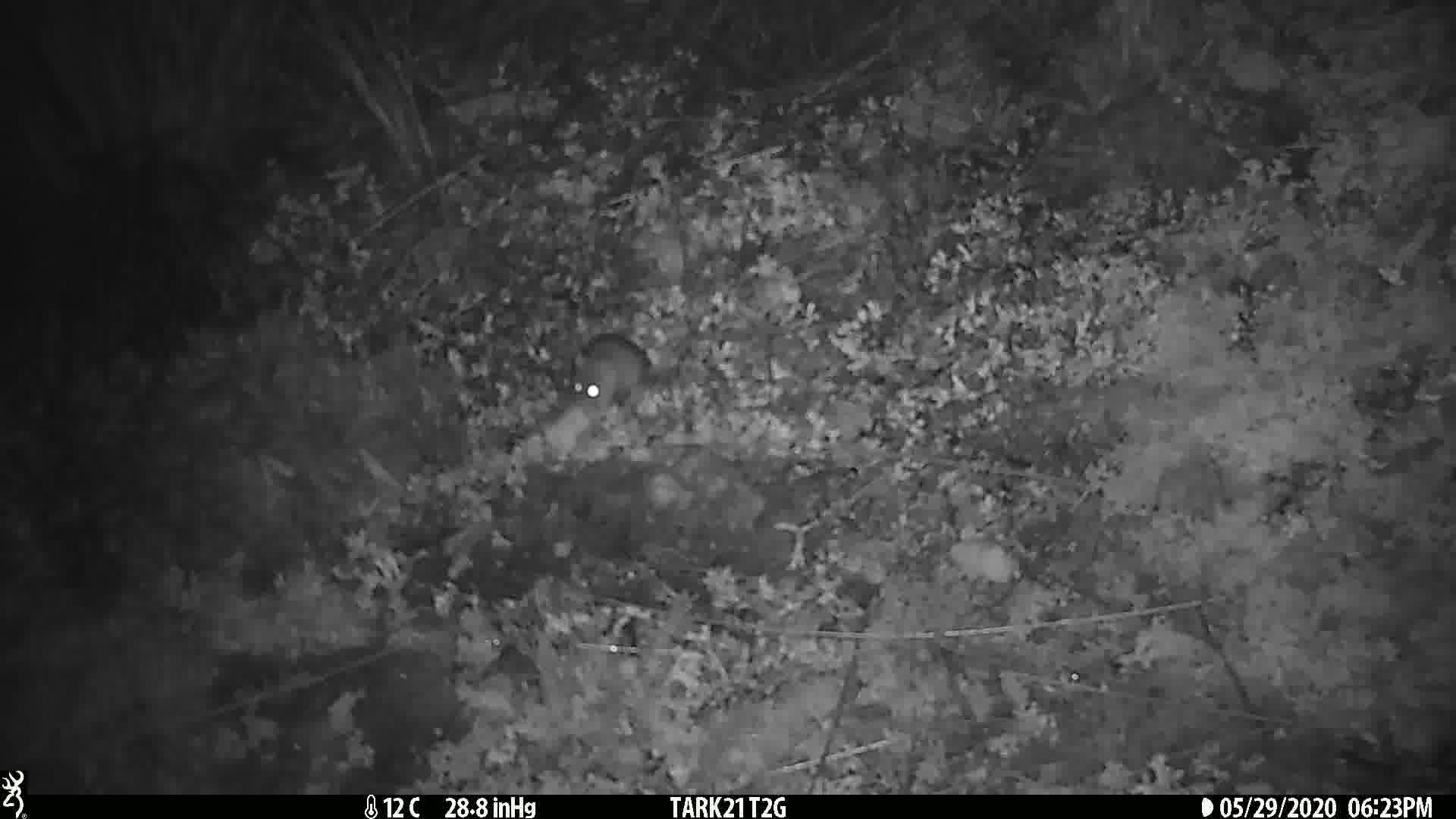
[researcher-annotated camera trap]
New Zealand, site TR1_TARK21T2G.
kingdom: Animalia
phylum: Chordata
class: Mammalia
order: Rodentia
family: Muridae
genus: Mus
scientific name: Mus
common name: mouse